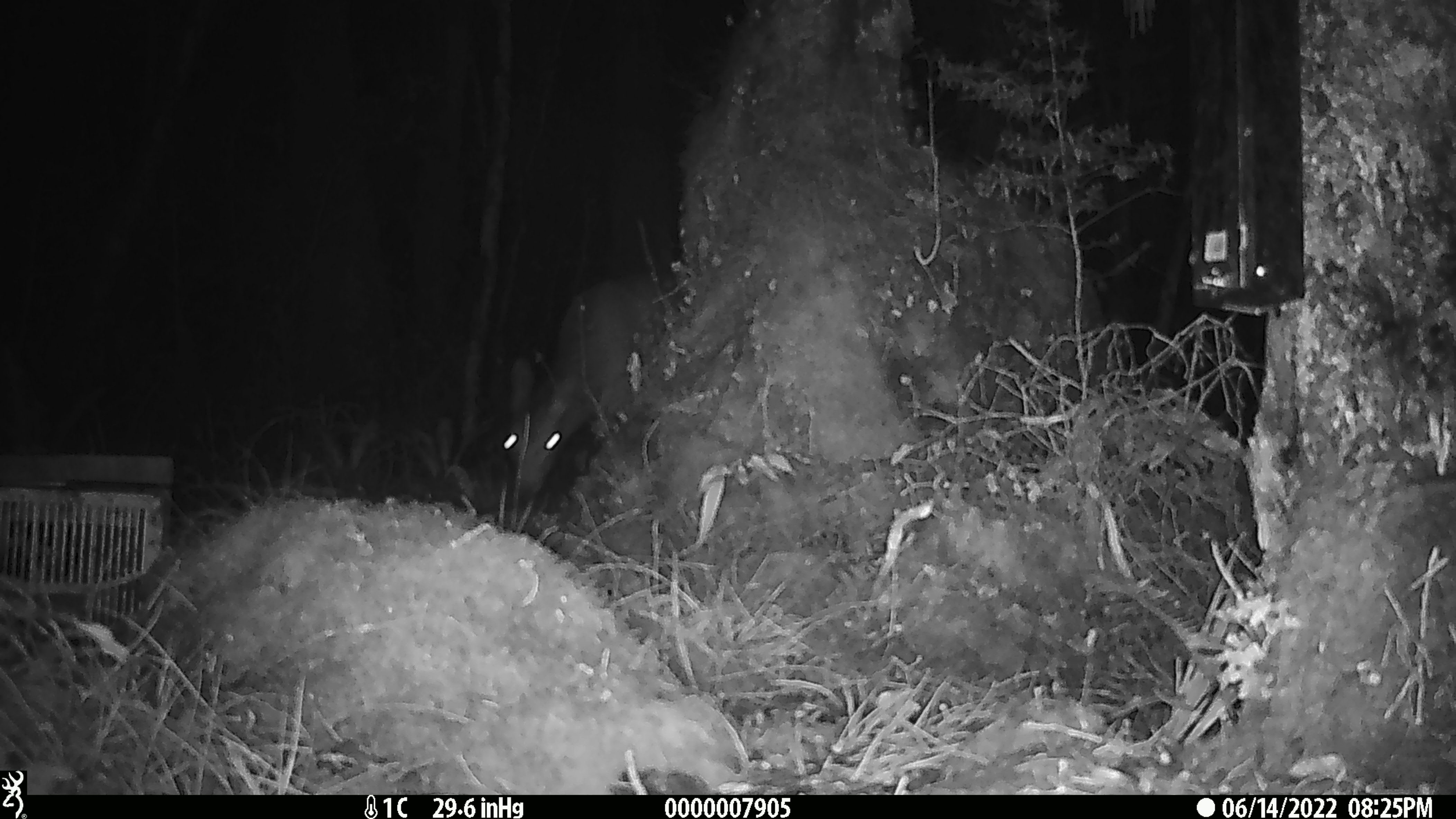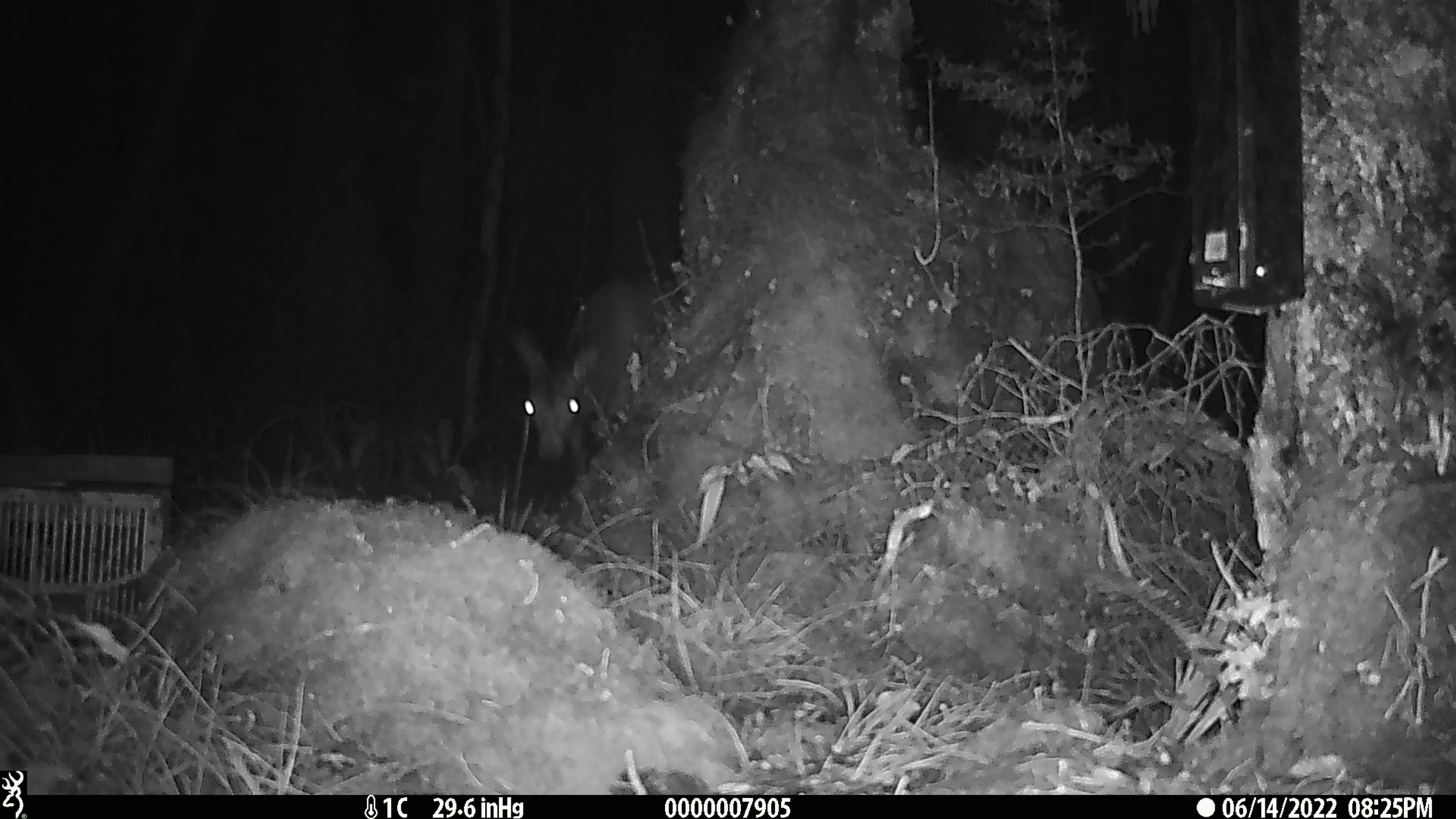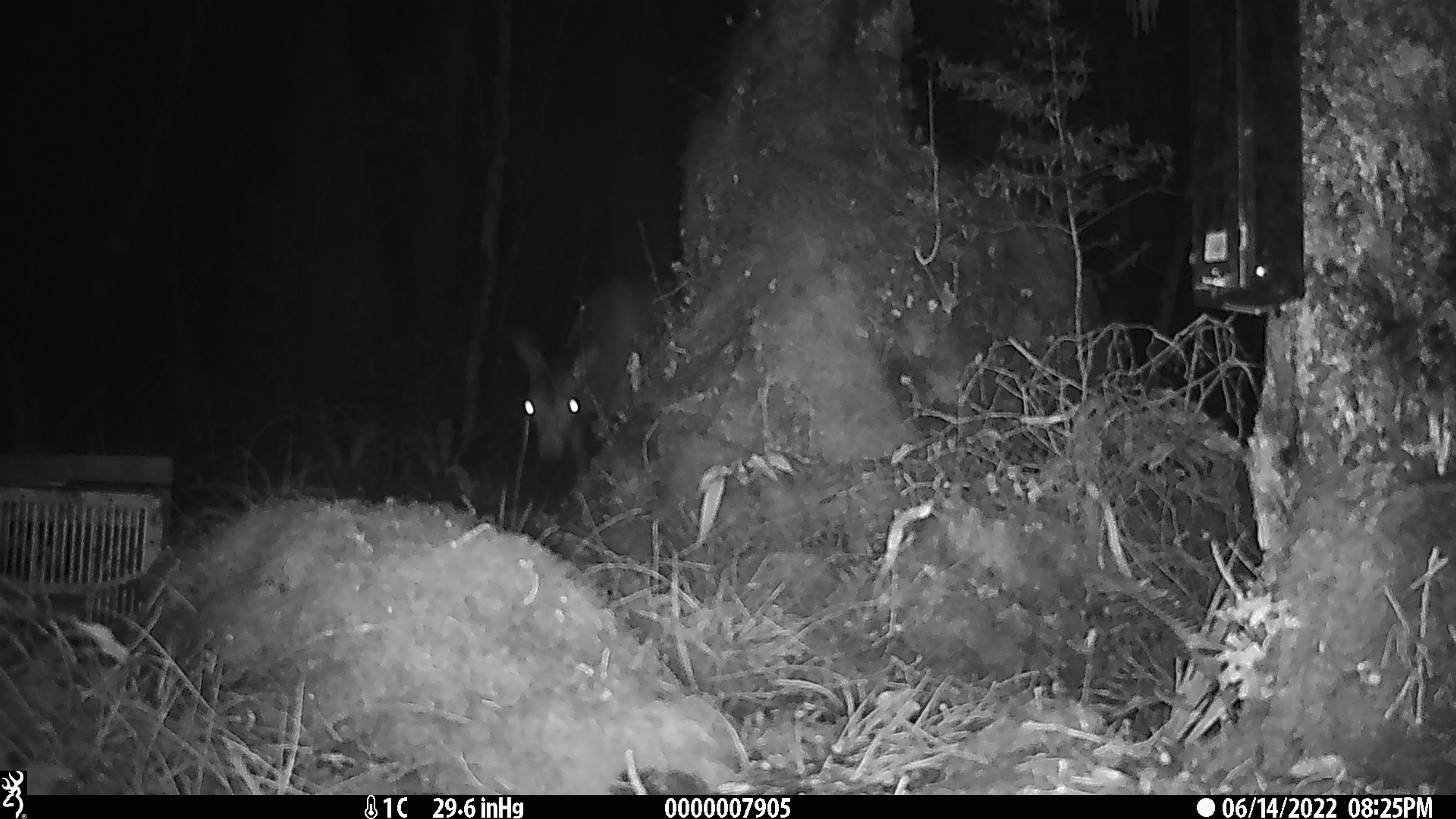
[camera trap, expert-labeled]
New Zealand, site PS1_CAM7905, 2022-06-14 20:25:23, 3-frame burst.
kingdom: Animalia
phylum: Chordata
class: Mammalia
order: Artiodactyla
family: Cervidae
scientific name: Cervidae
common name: deer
Deer (Cervidae).